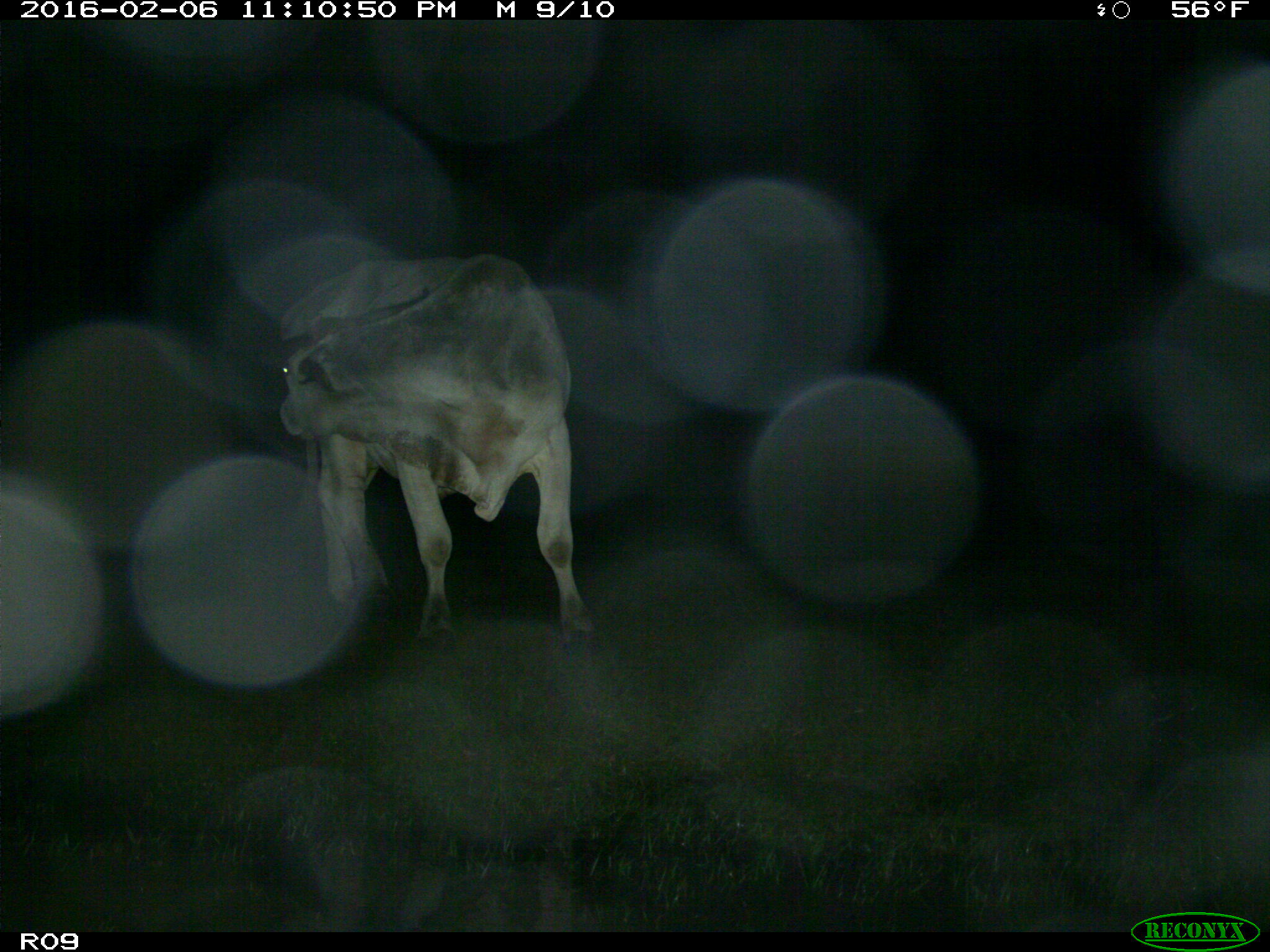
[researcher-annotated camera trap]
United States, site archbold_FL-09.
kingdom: Animalia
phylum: Chordata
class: Mammalia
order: Artiodactyla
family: Bovidae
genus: Bos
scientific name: Bos taurus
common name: domestic cow